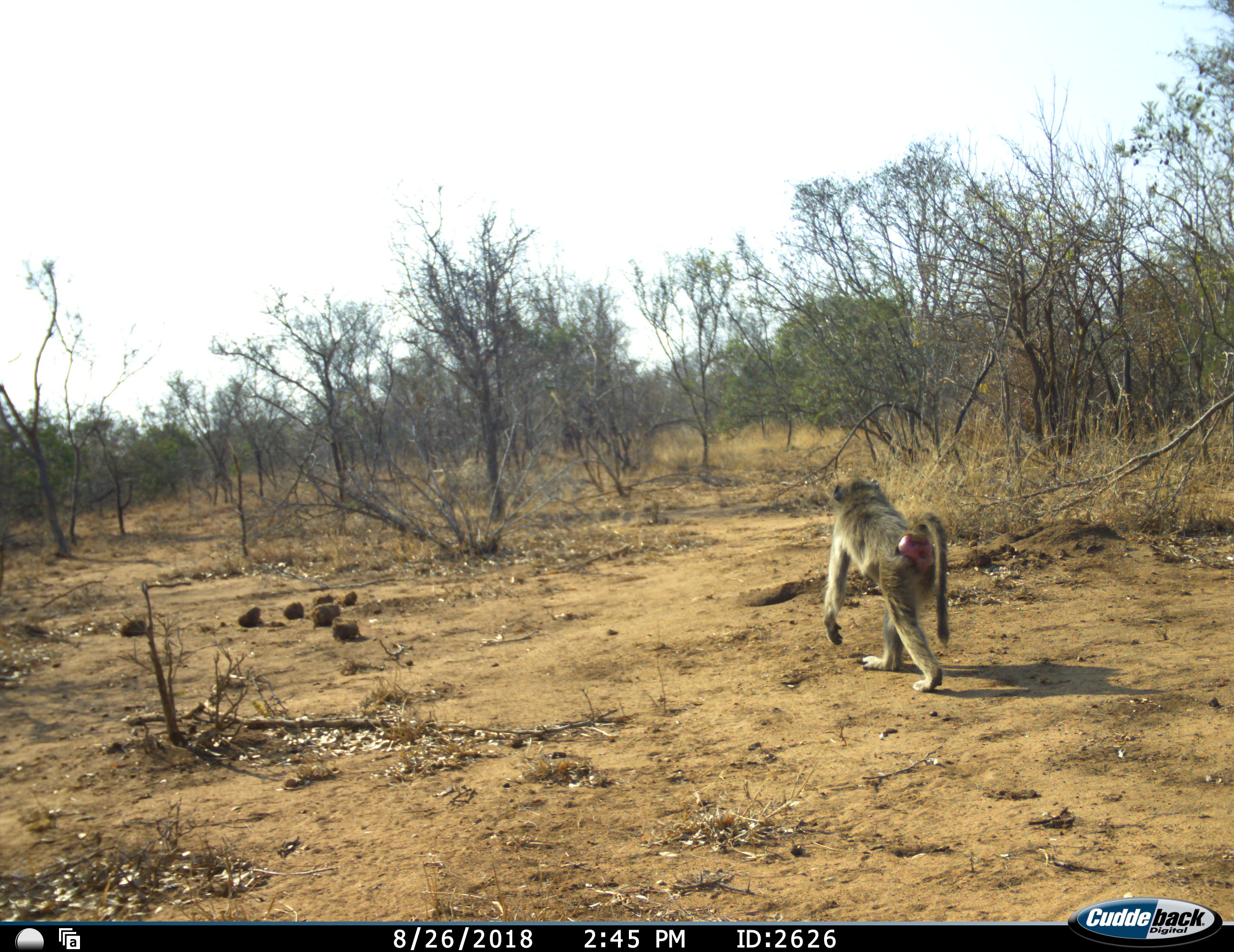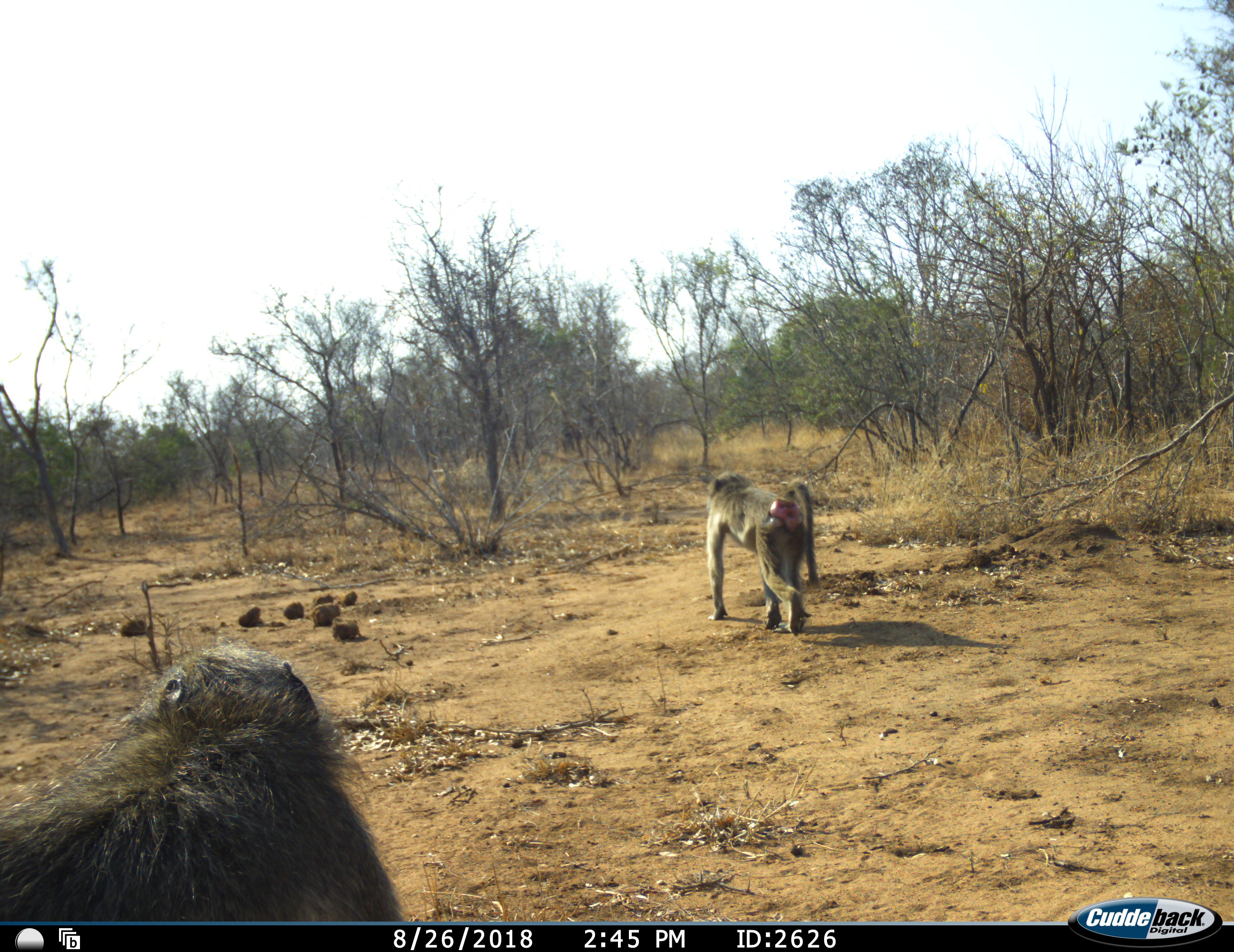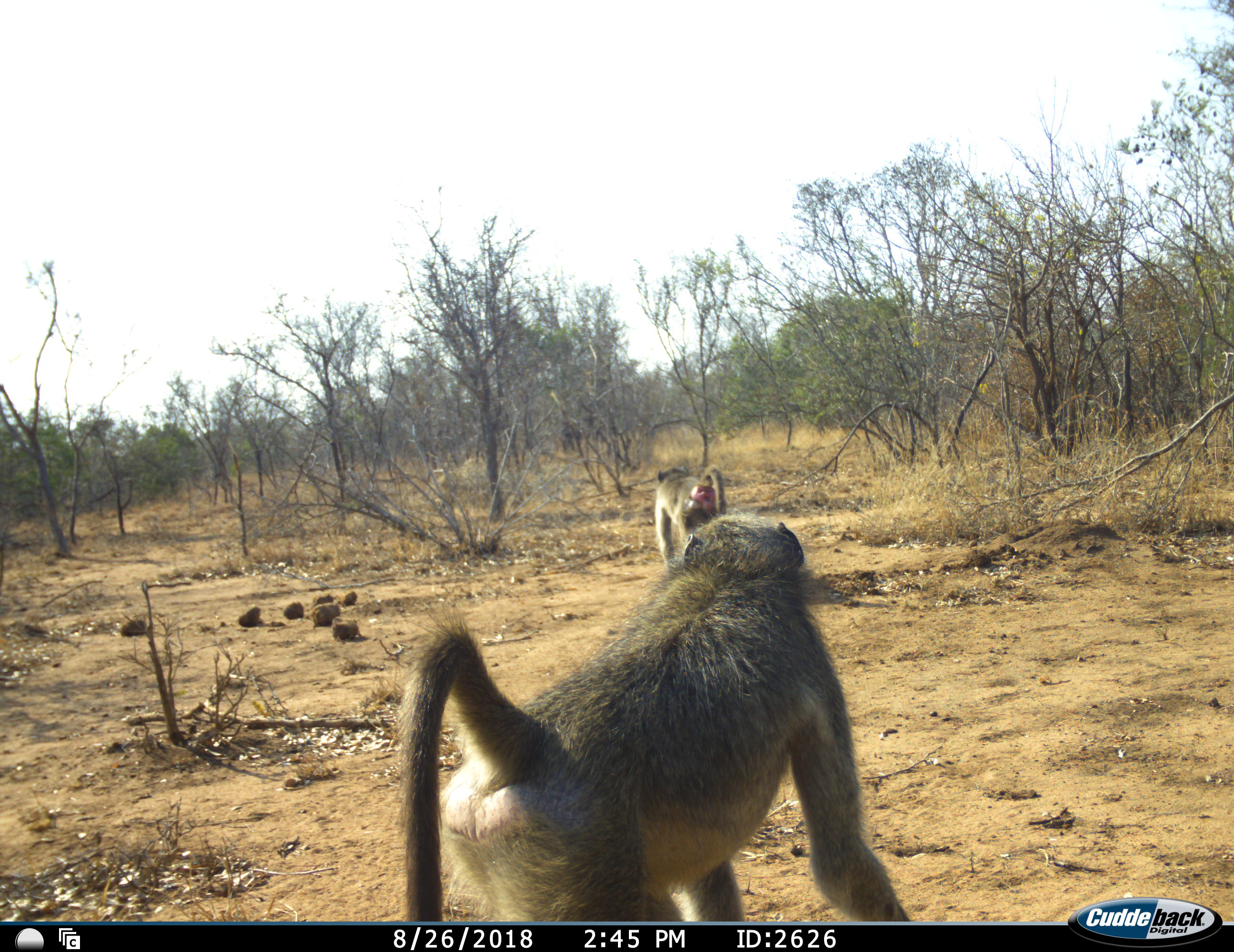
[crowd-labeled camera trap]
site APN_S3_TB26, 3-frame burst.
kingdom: Animalia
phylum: Chordata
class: Mammalia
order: Primates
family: Cercopithecidae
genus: Papio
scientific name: Papio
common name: baboon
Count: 2.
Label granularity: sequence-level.